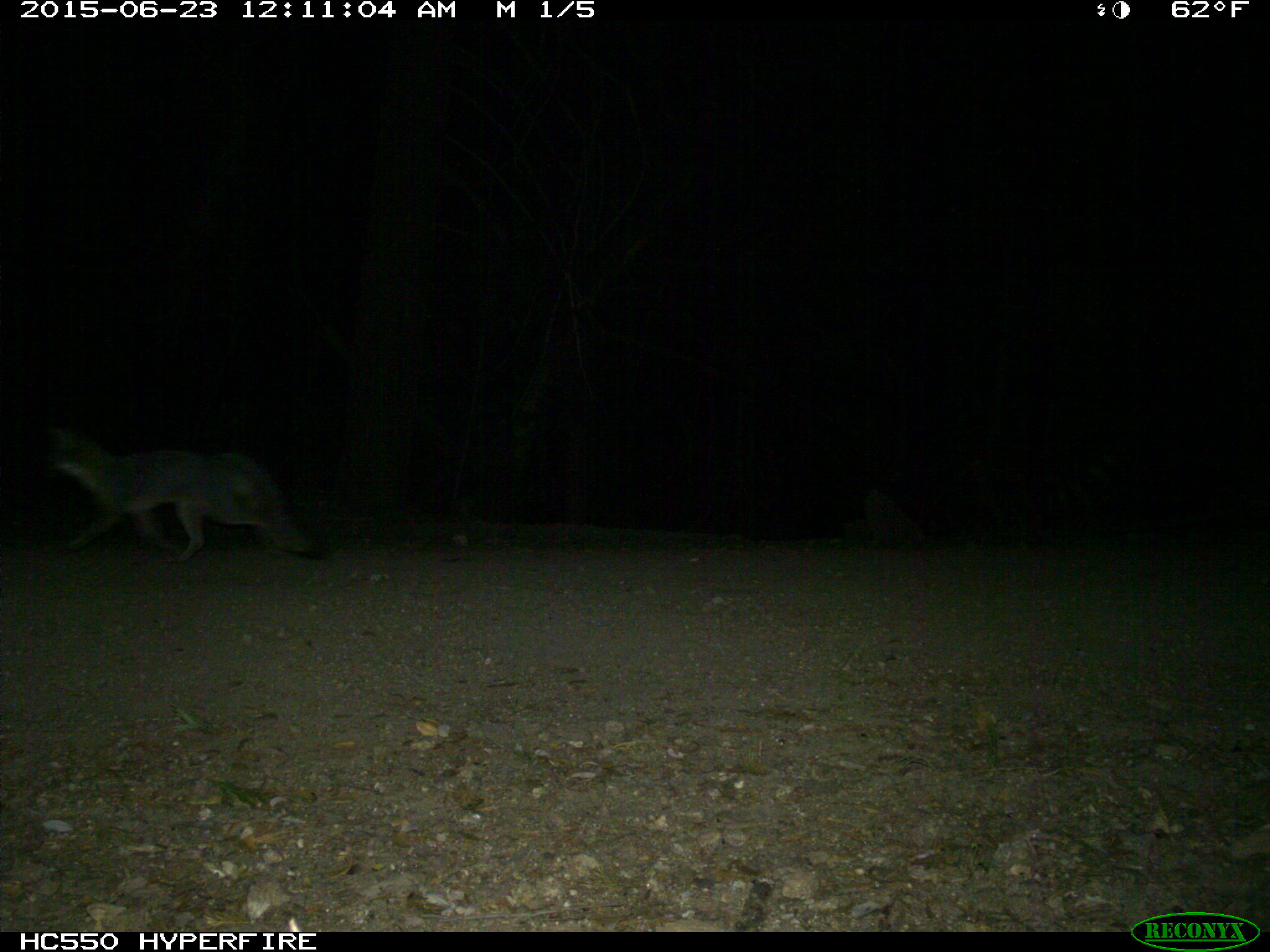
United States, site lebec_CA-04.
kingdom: Animalia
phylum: Chordata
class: Mammalia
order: Carnivora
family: Canidae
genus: Urocyon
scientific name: Urocyon cinereoargenteus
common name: gray fox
Urocyon cinereoargenteus (gray fox).